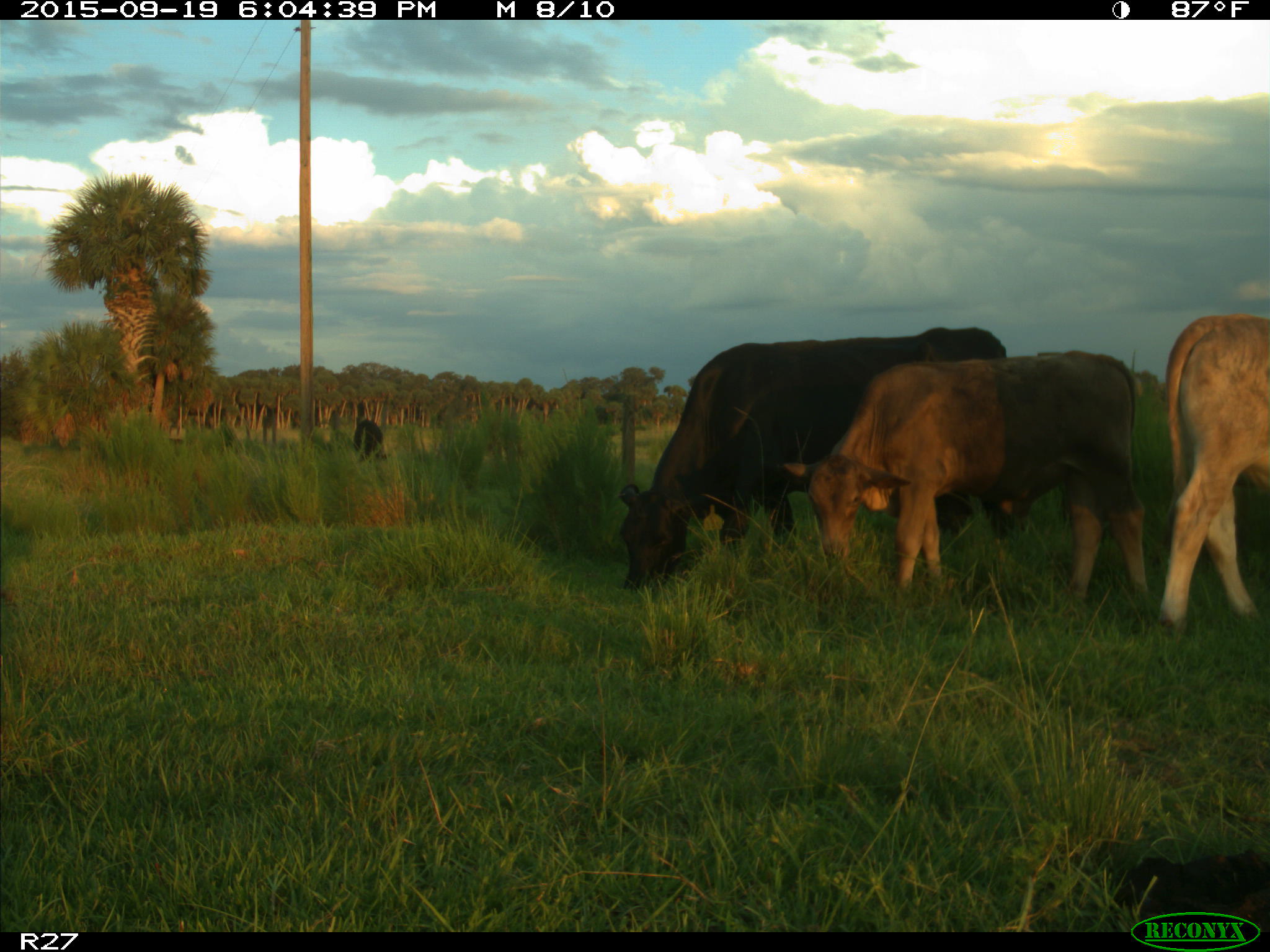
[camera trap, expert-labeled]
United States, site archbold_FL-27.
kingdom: Animalia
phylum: Chordata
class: Mammalia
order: Artiodactyla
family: Bovidae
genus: Bos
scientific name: Bos taurus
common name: domestic cow